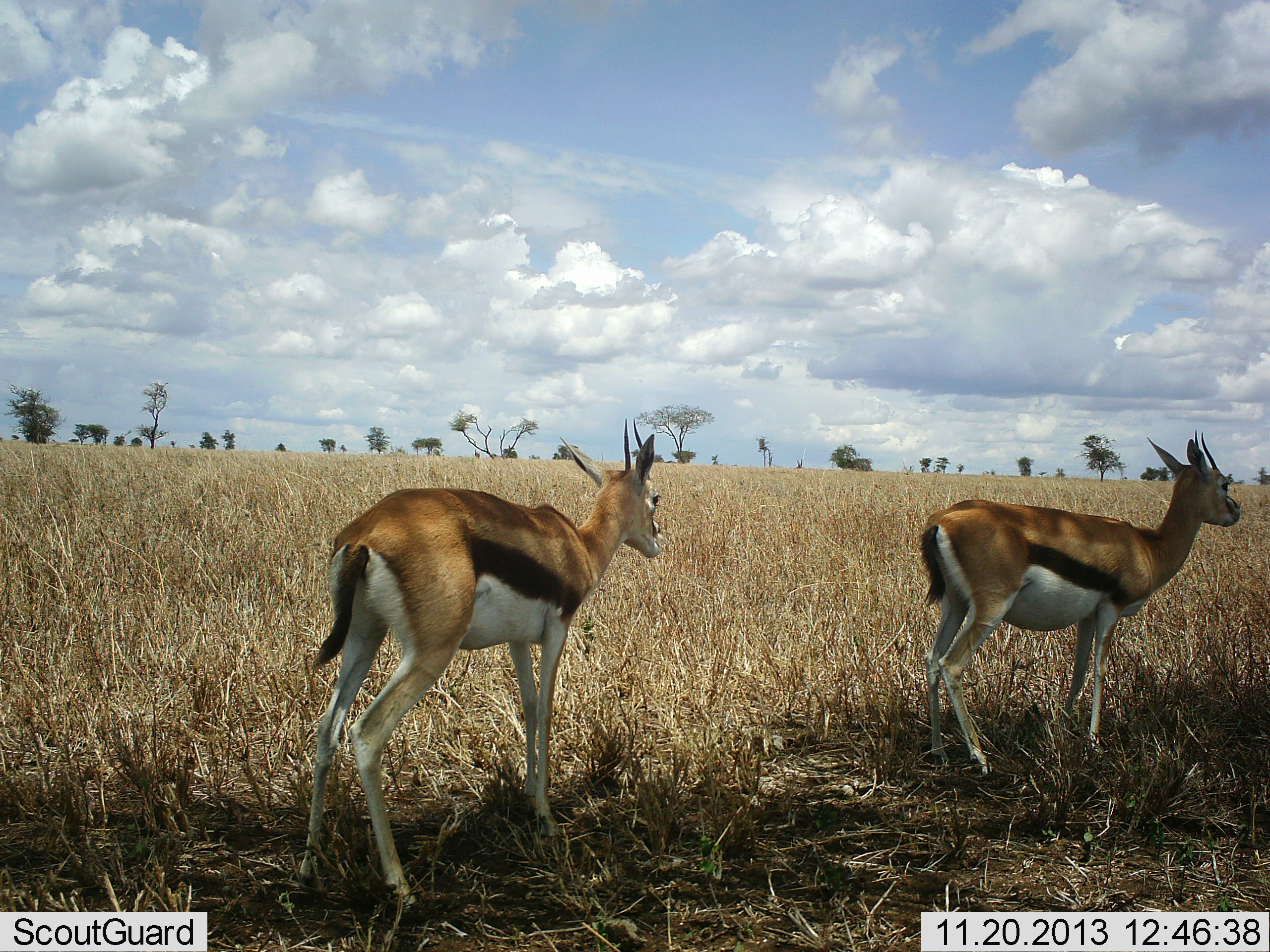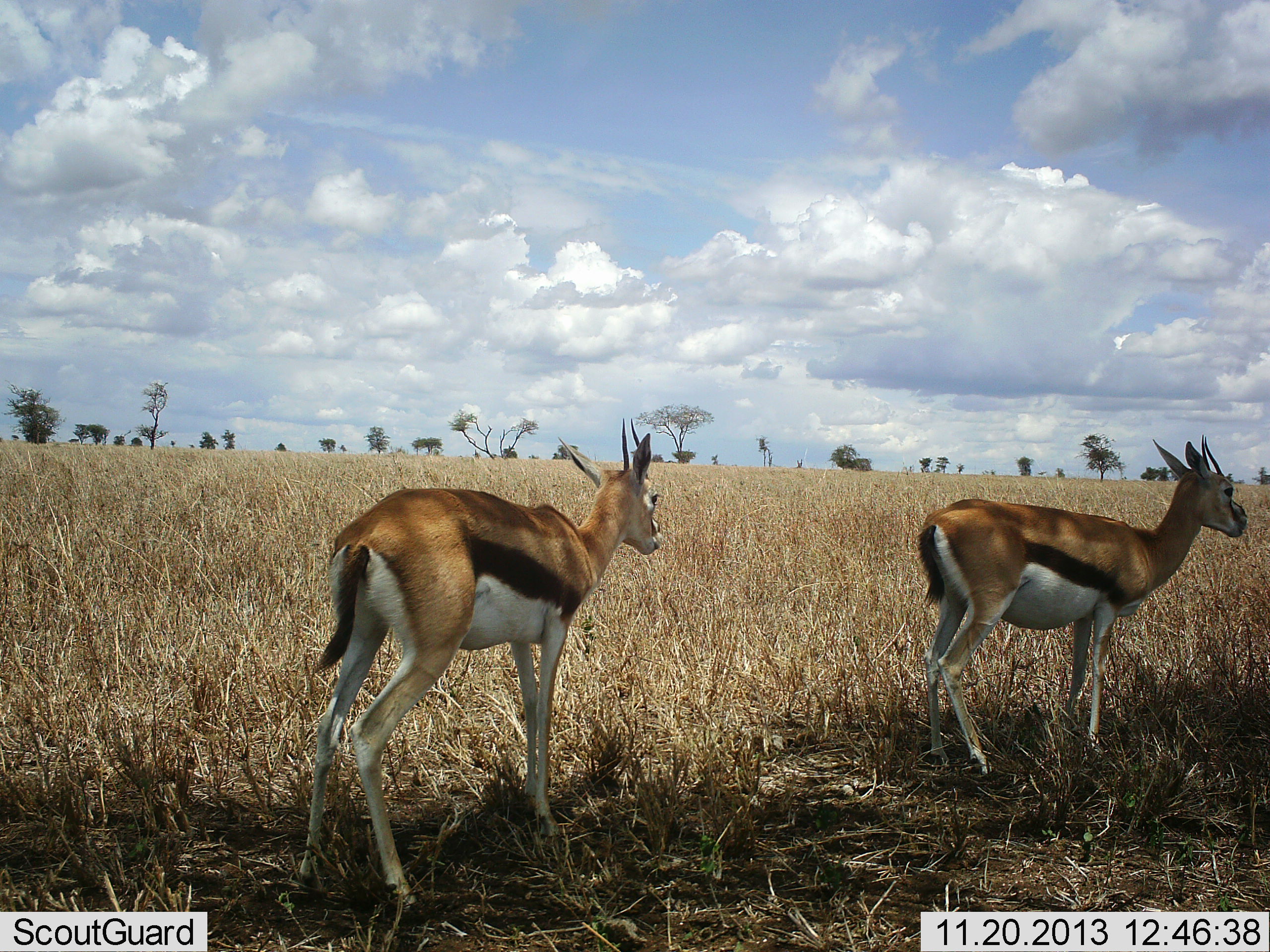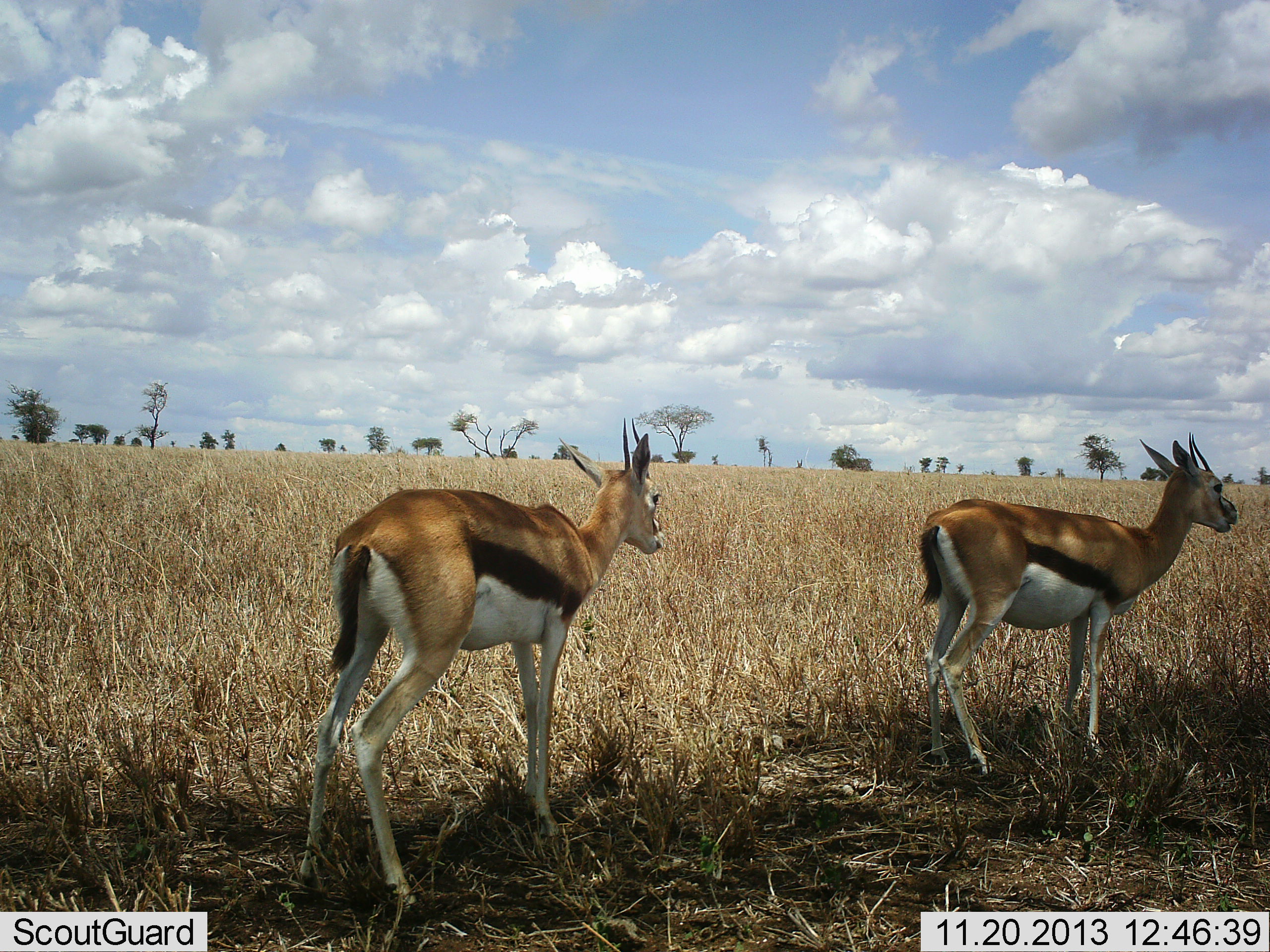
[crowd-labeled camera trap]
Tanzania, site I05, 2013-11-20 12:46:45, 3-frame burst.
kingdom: Animalia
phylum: Chordata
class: Mammalia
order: Artiodactyla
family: Bovidae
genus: Eudorcas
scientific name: Eudorcas thomsonii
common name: thomson's gazelle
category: gazellethomsons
Gazellethomsons (thomson's gazelle) (Eudorcas thomsonii), count 2. Behavior (volunteer vote fractions): standing 100%, resting 10%, moving 0%, interacting 0%. Young present (vote fraction): 0%. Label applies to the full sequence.